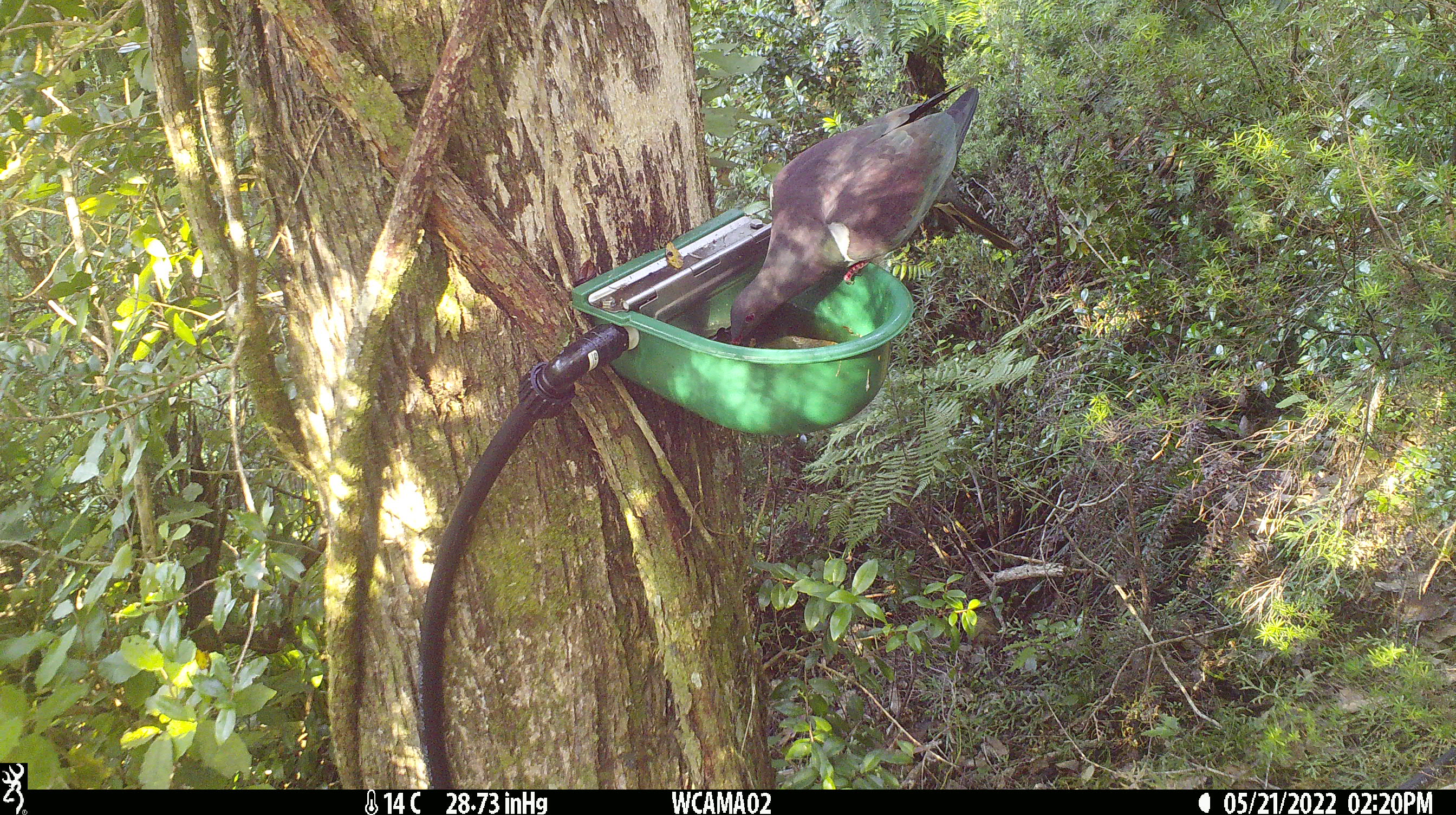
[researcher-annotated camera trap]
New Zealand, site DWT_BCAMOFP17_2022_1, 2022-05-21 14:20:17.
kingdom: Animalia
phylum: Chordata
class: Aves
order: Columbiformes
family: Columbidae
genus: Hemiphaga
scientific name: Hemiphaga novaeseelandiae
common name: new zealand pigeon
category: kereru